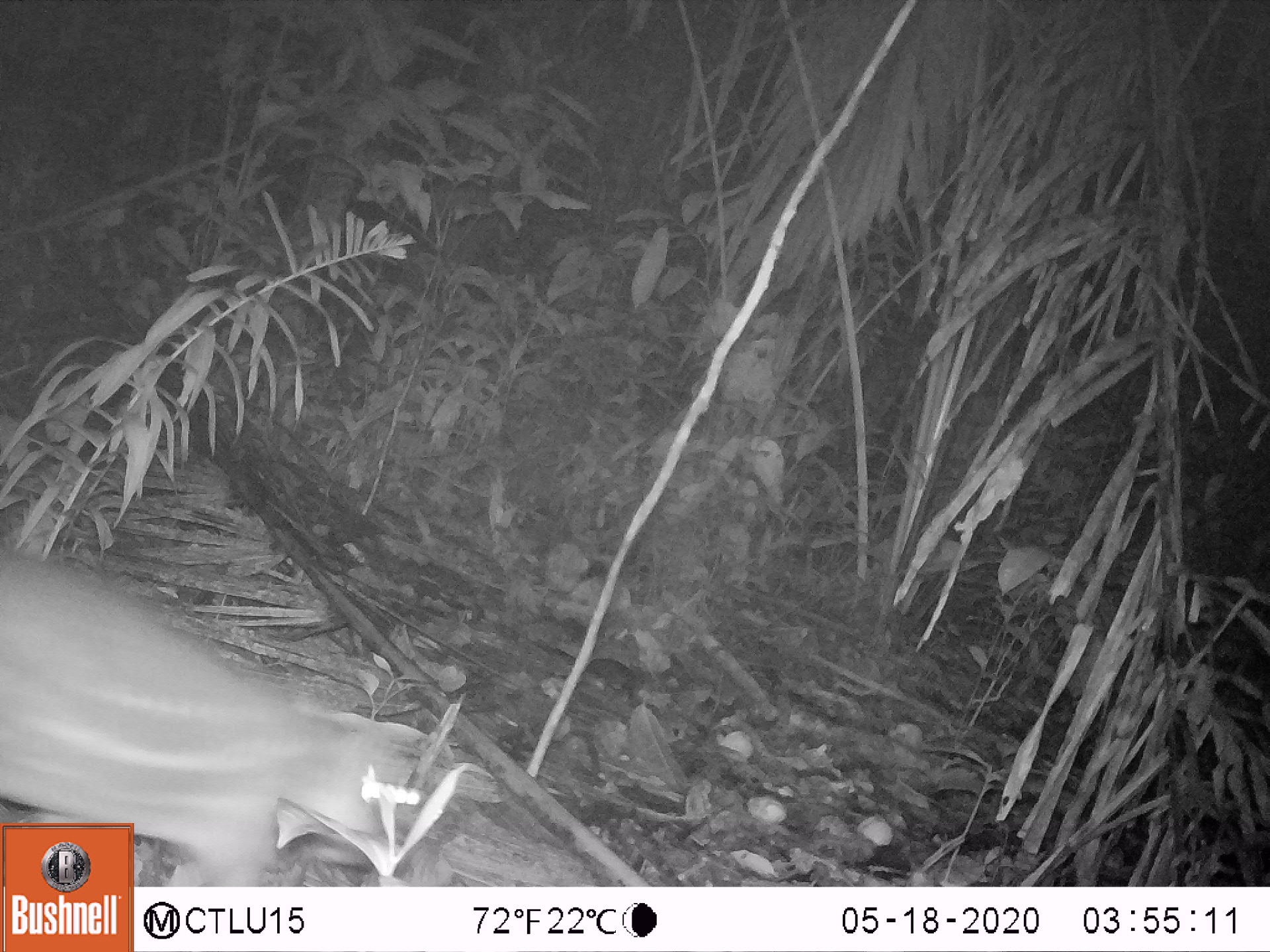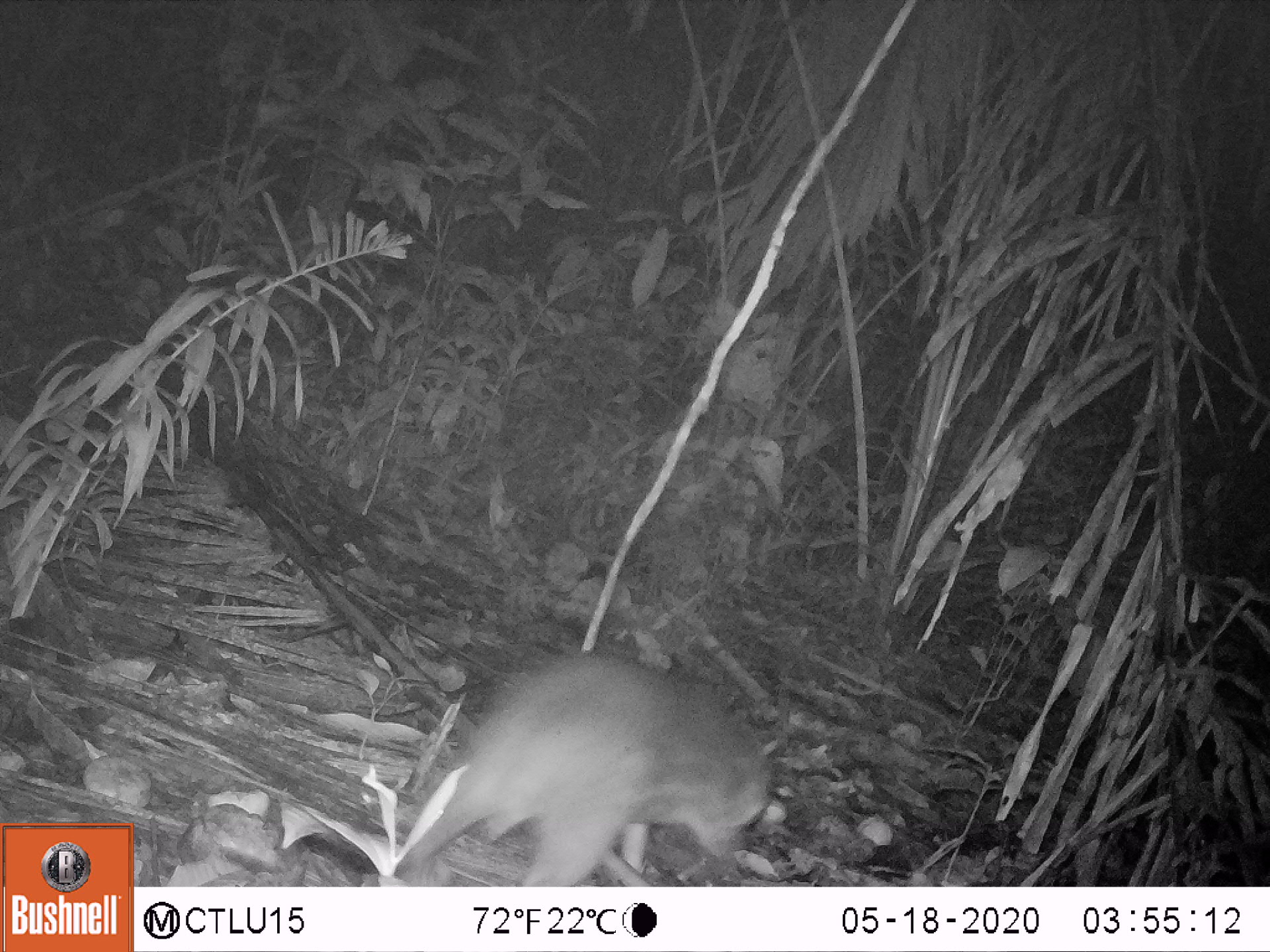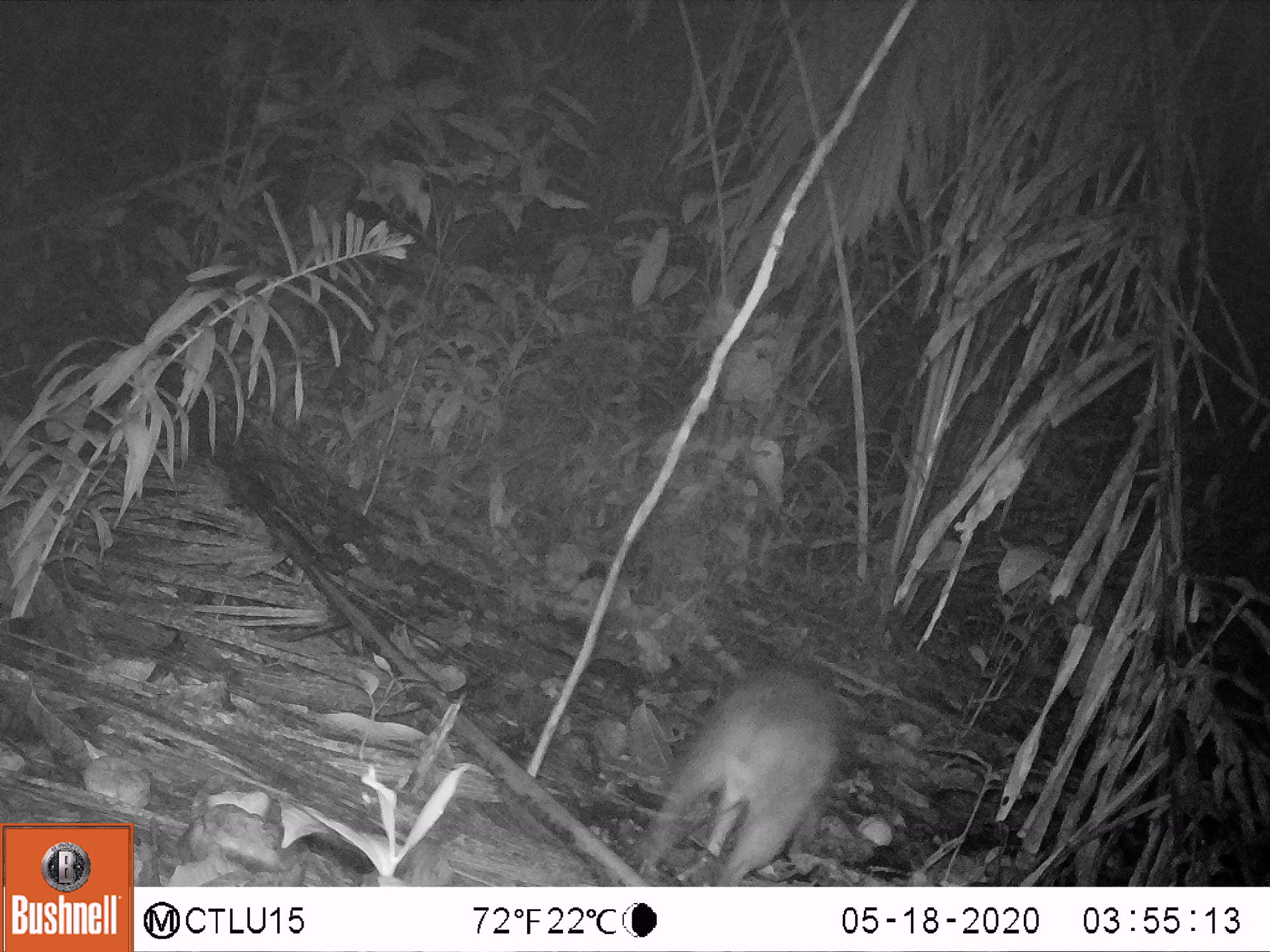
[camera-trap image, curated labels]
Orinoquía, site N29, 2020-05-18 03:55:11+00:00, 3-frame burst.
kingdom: Animalia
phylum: Chordata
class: Mammalia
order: Rodentia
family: Cuniculidae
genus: Cuniculus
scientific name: Cuniculus paca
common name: spotted paca